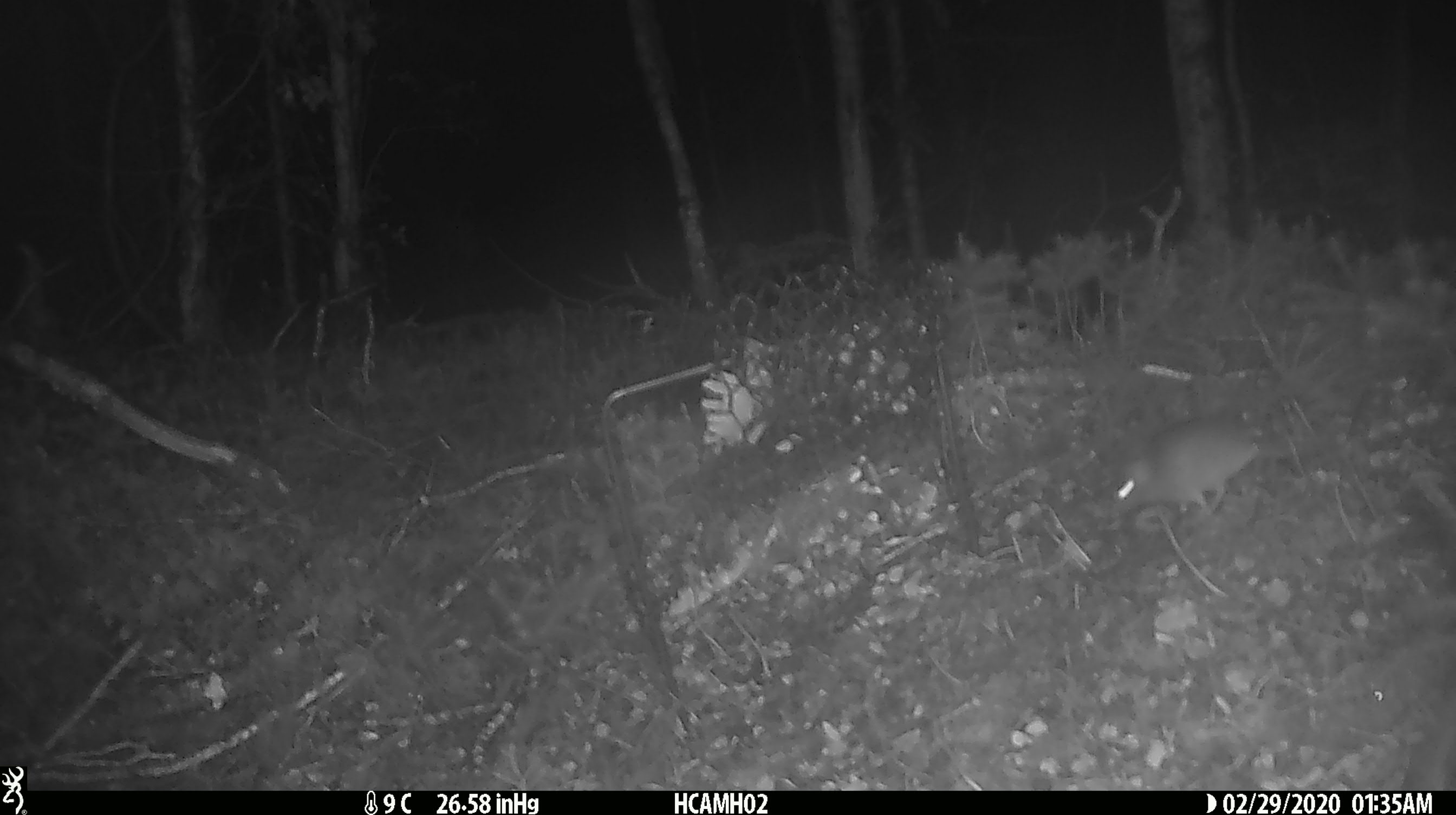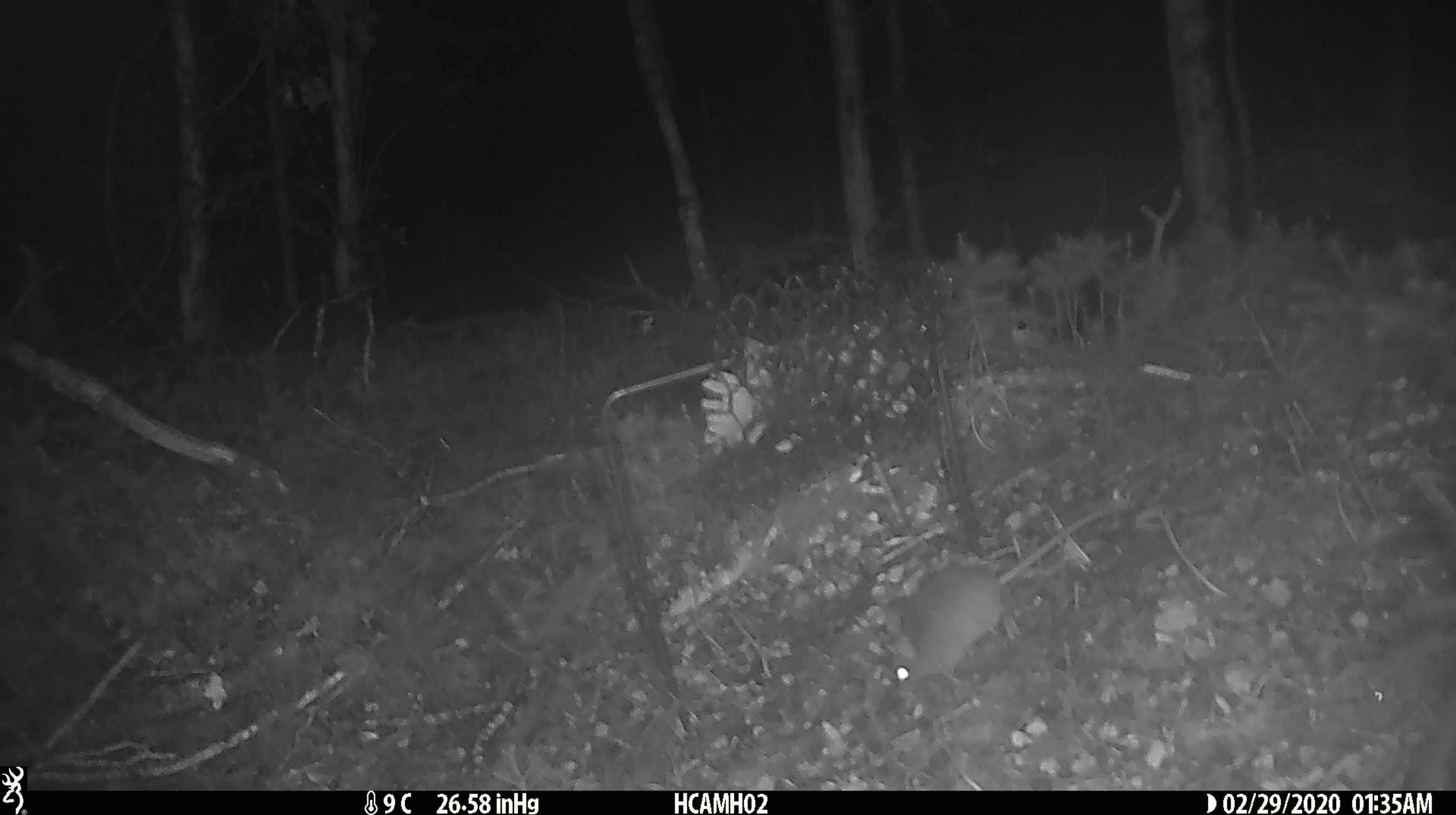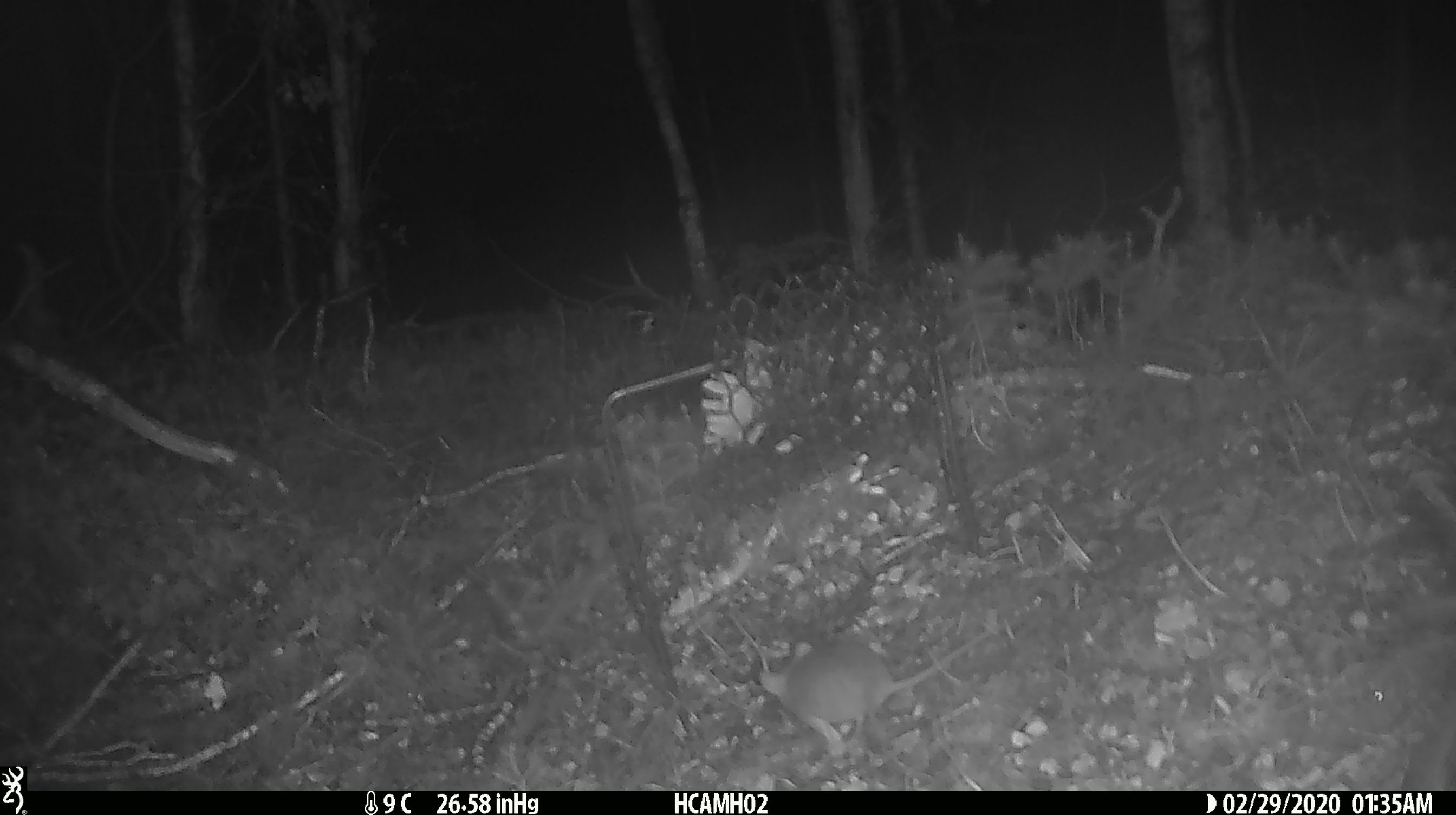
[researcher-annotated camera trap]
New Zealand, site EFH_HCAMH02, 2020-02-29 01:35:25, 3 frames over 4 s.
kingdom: Animalia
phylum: Chordata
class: Mammalia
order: Rodentia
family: Muridae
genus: Mus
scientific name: Mus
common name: mouse